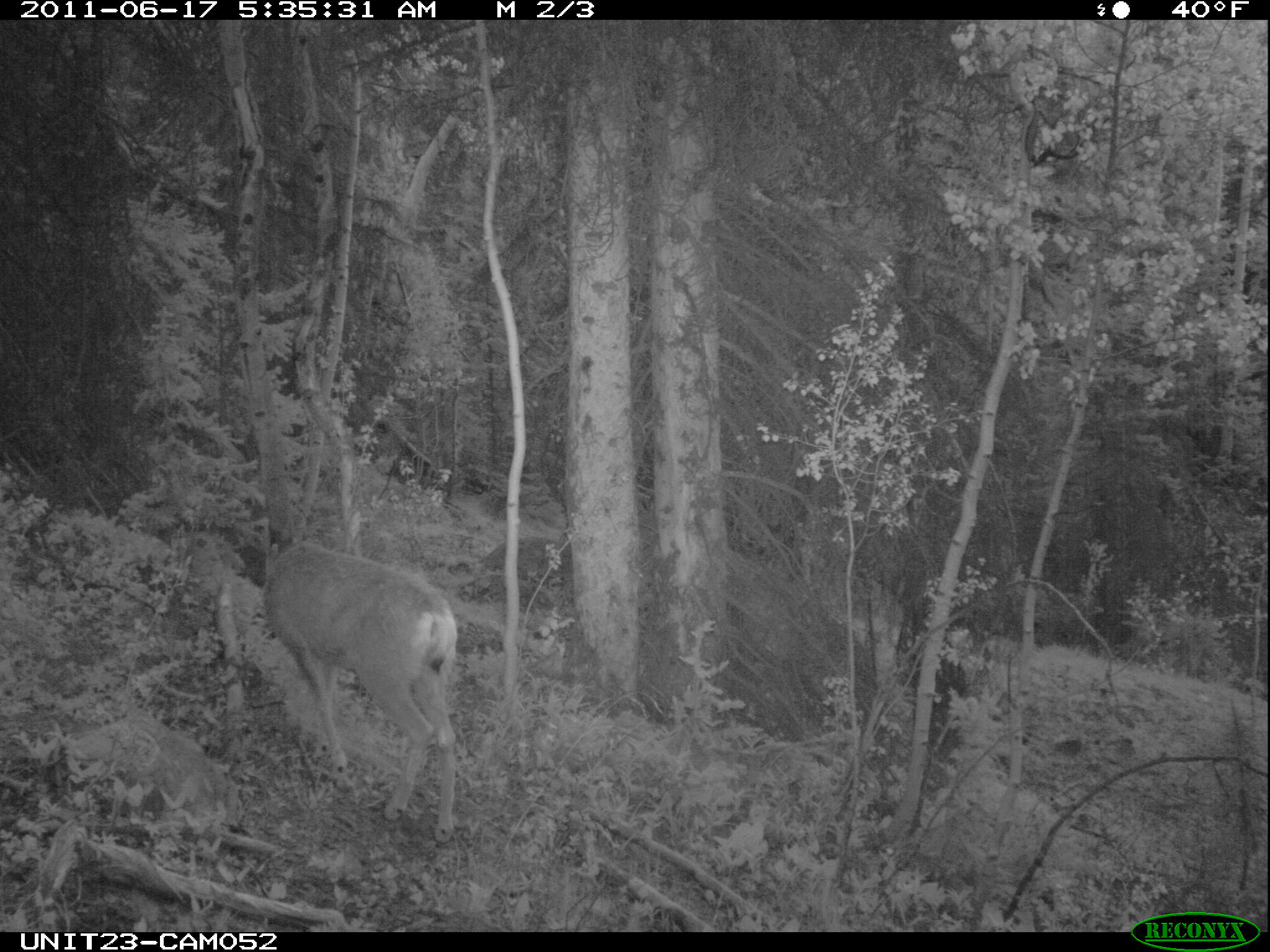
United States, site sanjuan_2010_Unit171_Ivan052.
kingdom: Animalia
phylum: Chordata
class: Mammalia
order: Artiodactyla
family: Cervidae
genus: Odocoileus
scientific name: Odocoileus hemionus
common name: mule deer